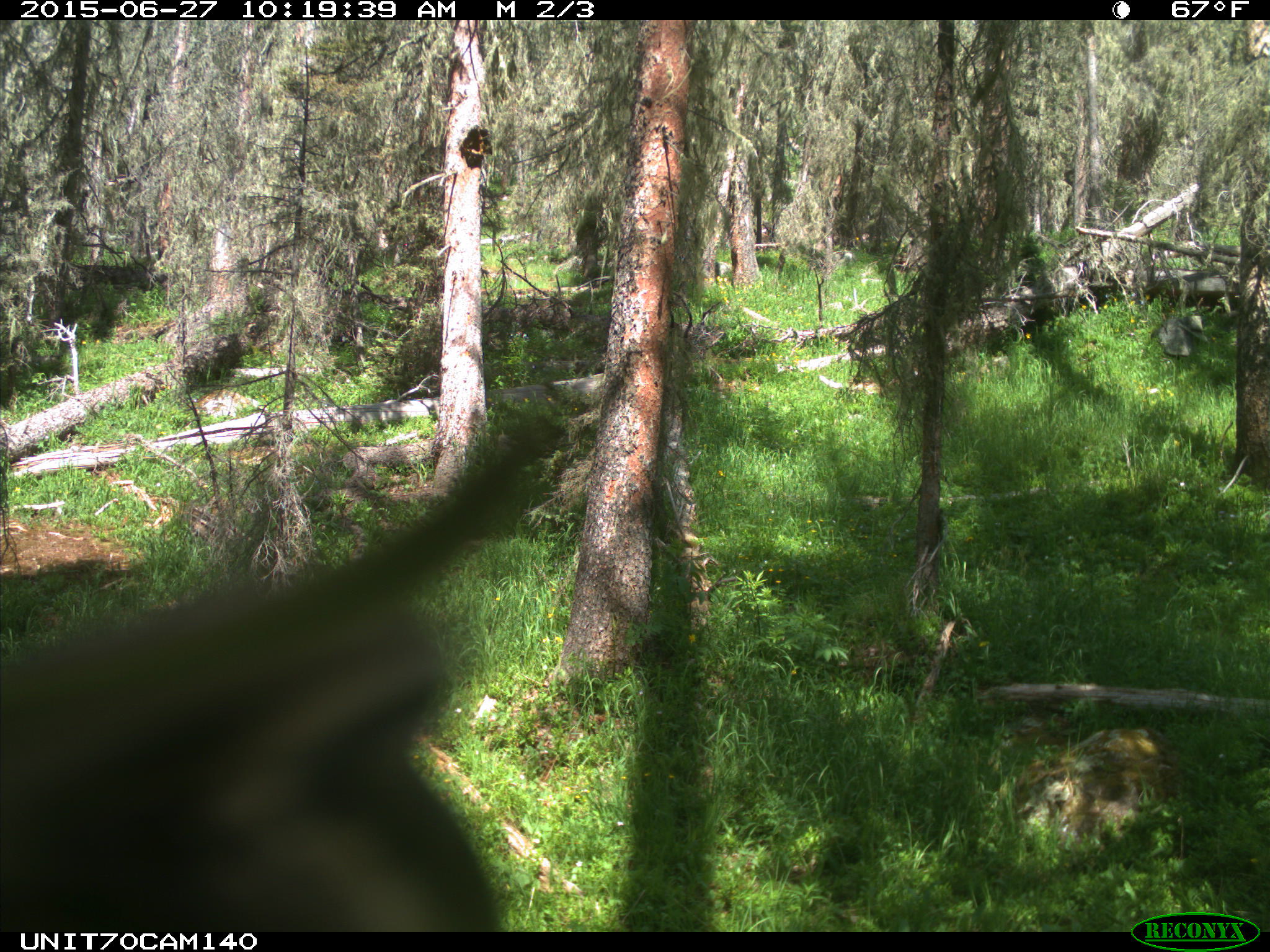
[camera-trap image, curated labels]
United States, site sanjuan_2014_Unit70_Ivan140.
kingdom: Animalia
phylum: Chordata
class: Aves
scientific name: Aves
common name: birds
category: unidentified bird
Unidentified bird (birds) (Aves).